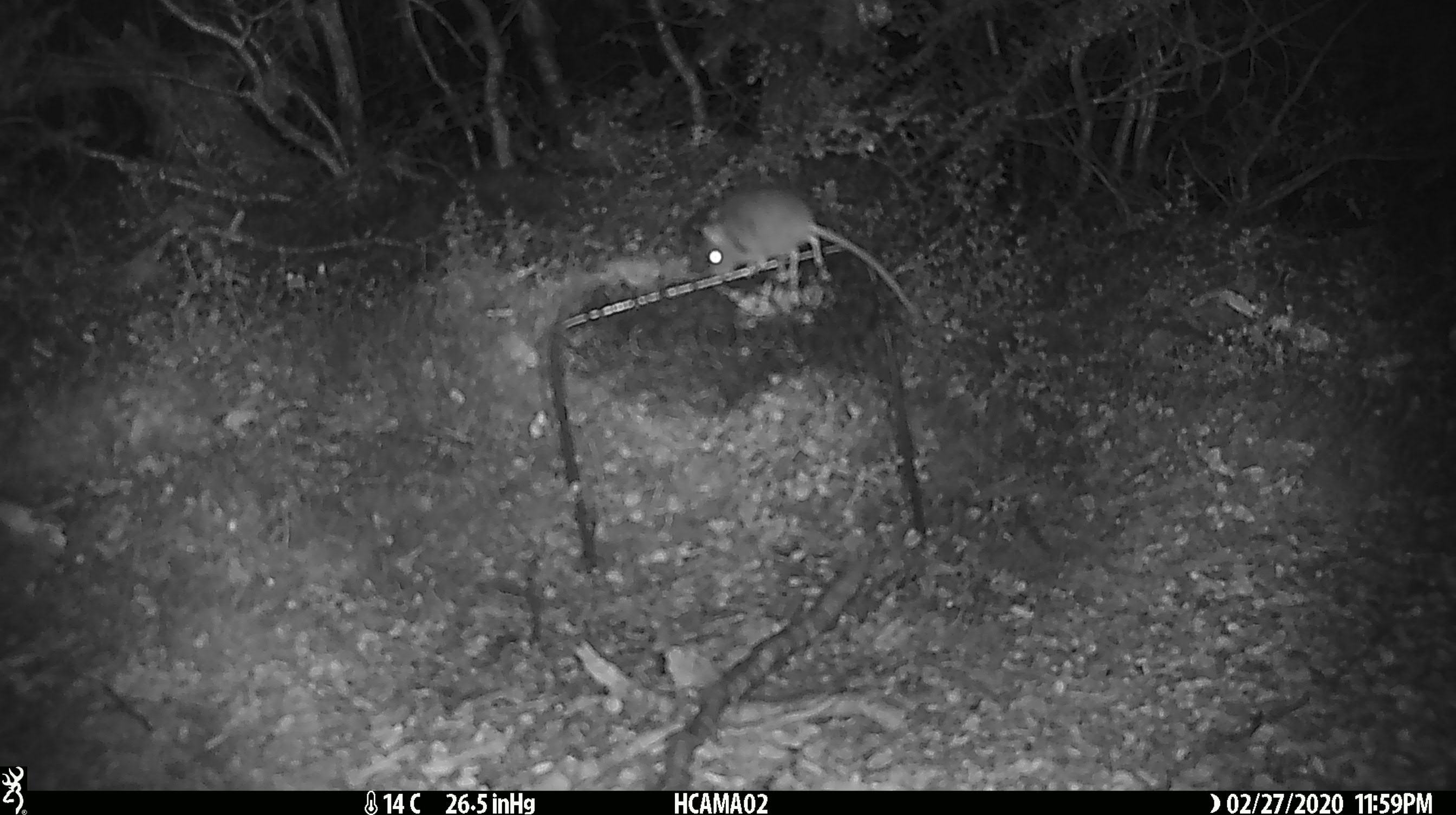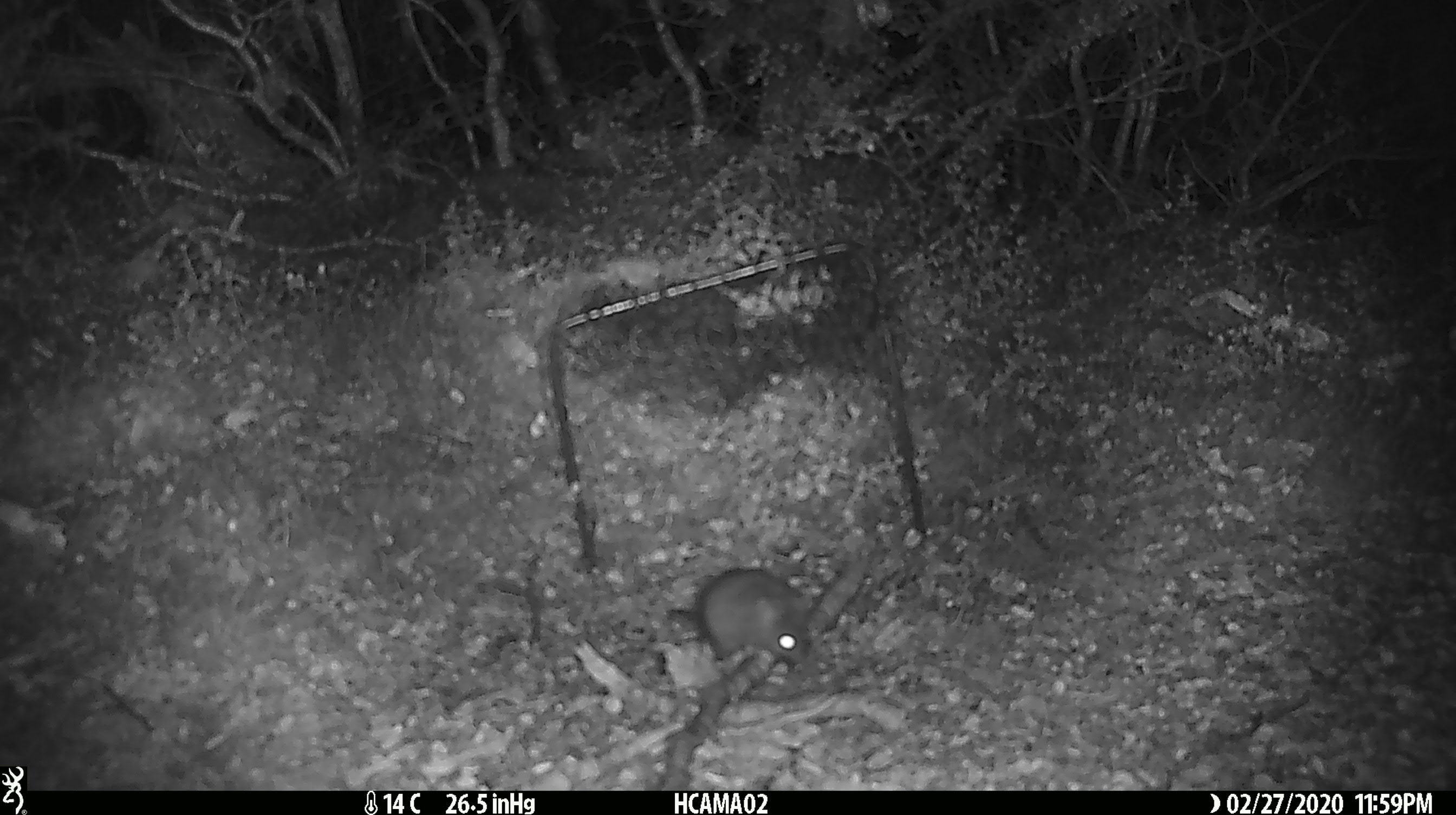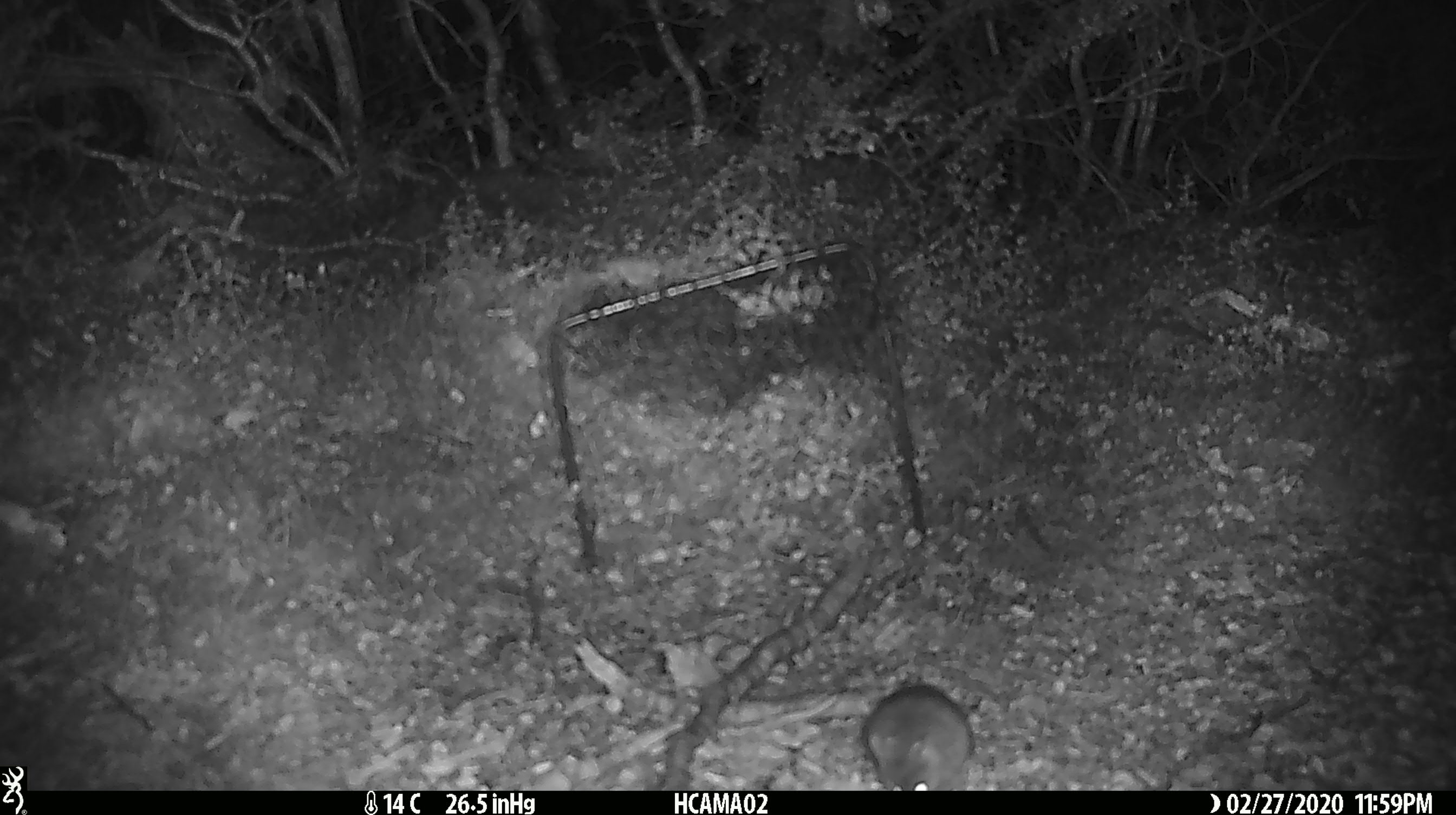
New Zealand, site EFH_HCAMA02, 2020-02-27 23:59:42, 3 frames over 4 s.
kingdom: Animalia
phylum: Chordata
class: Mammalia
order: Rodentia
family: Muridae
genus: Mus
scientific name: Mus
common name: mouse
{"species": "mouse (Mus)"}